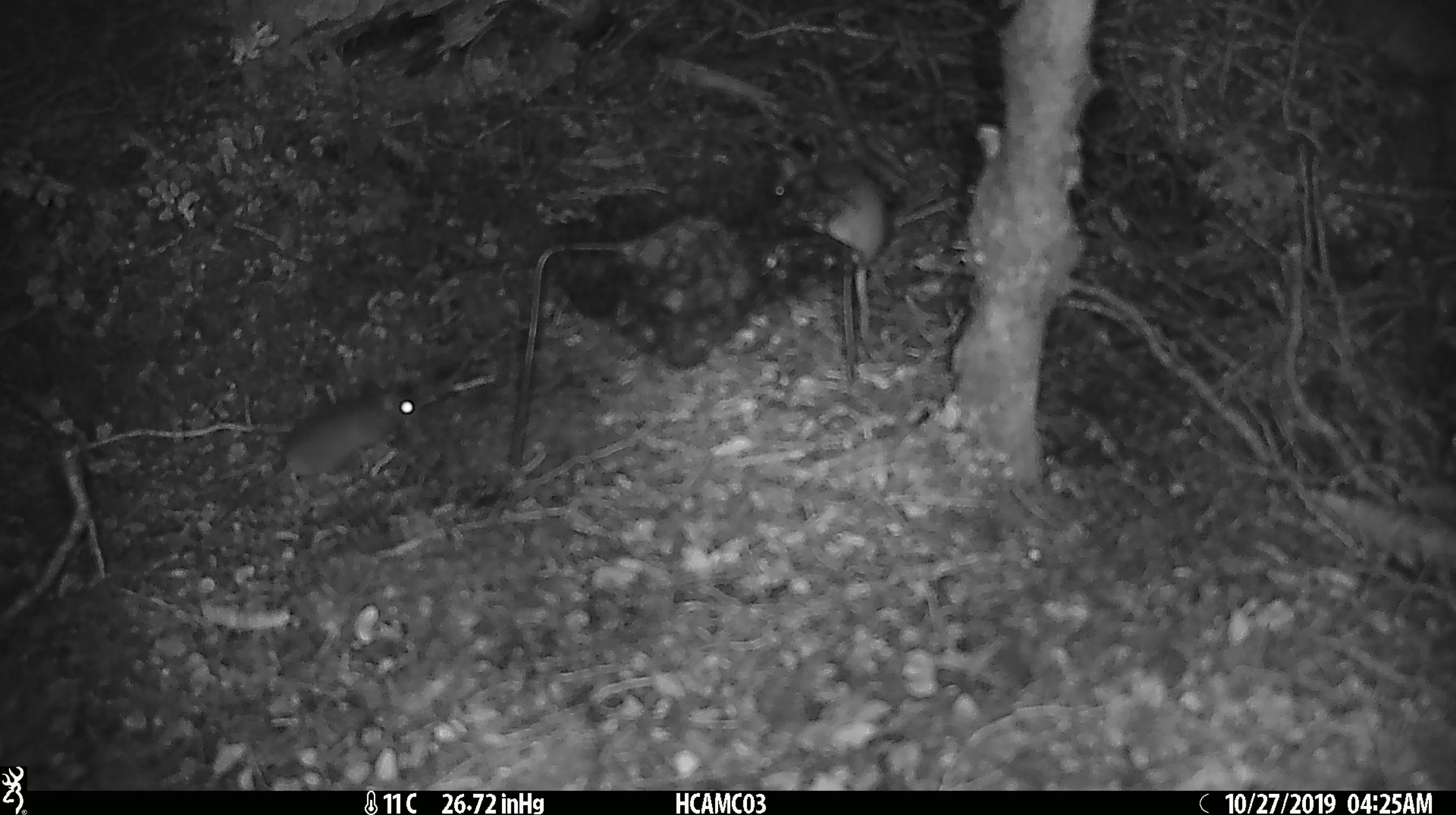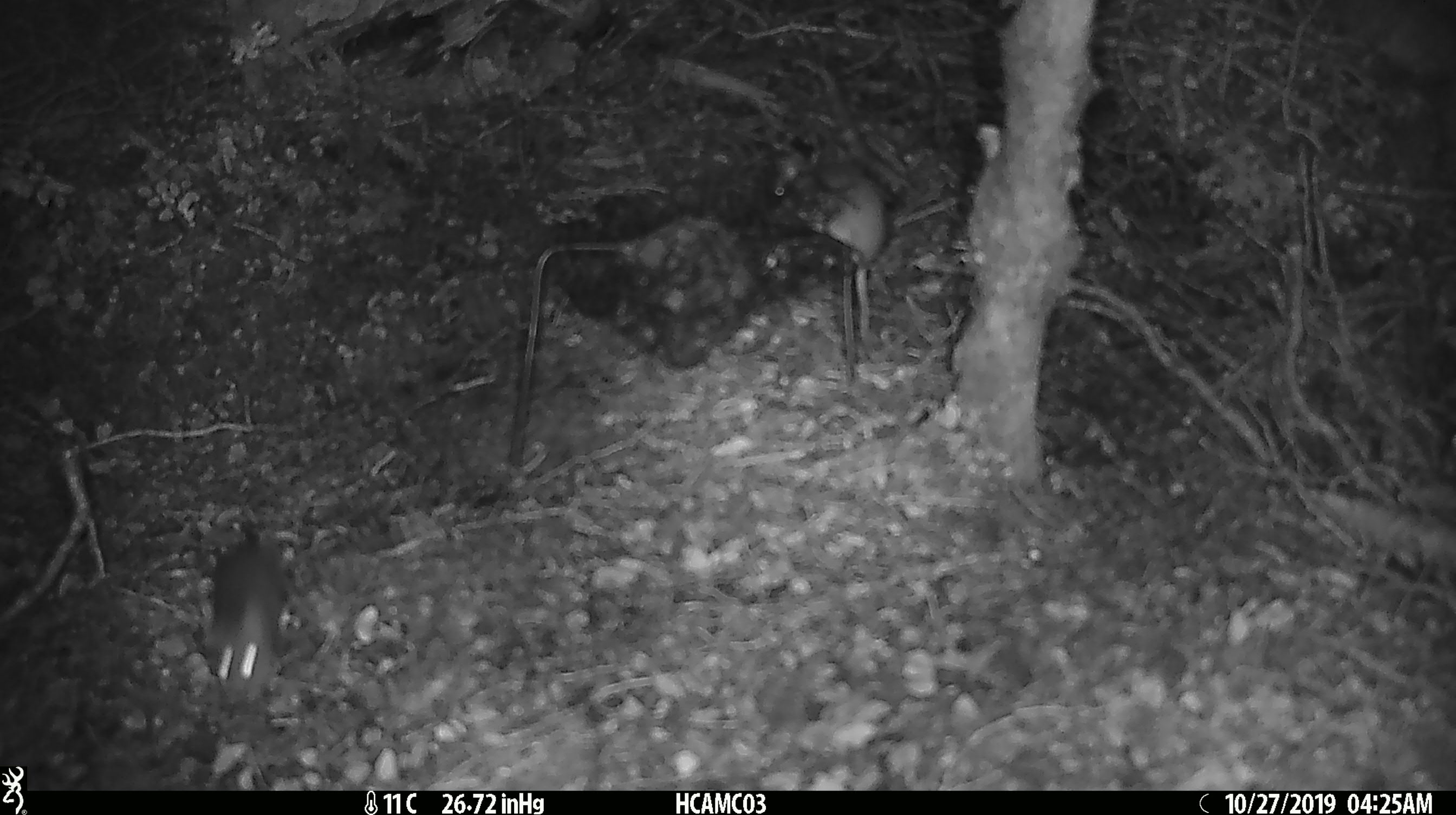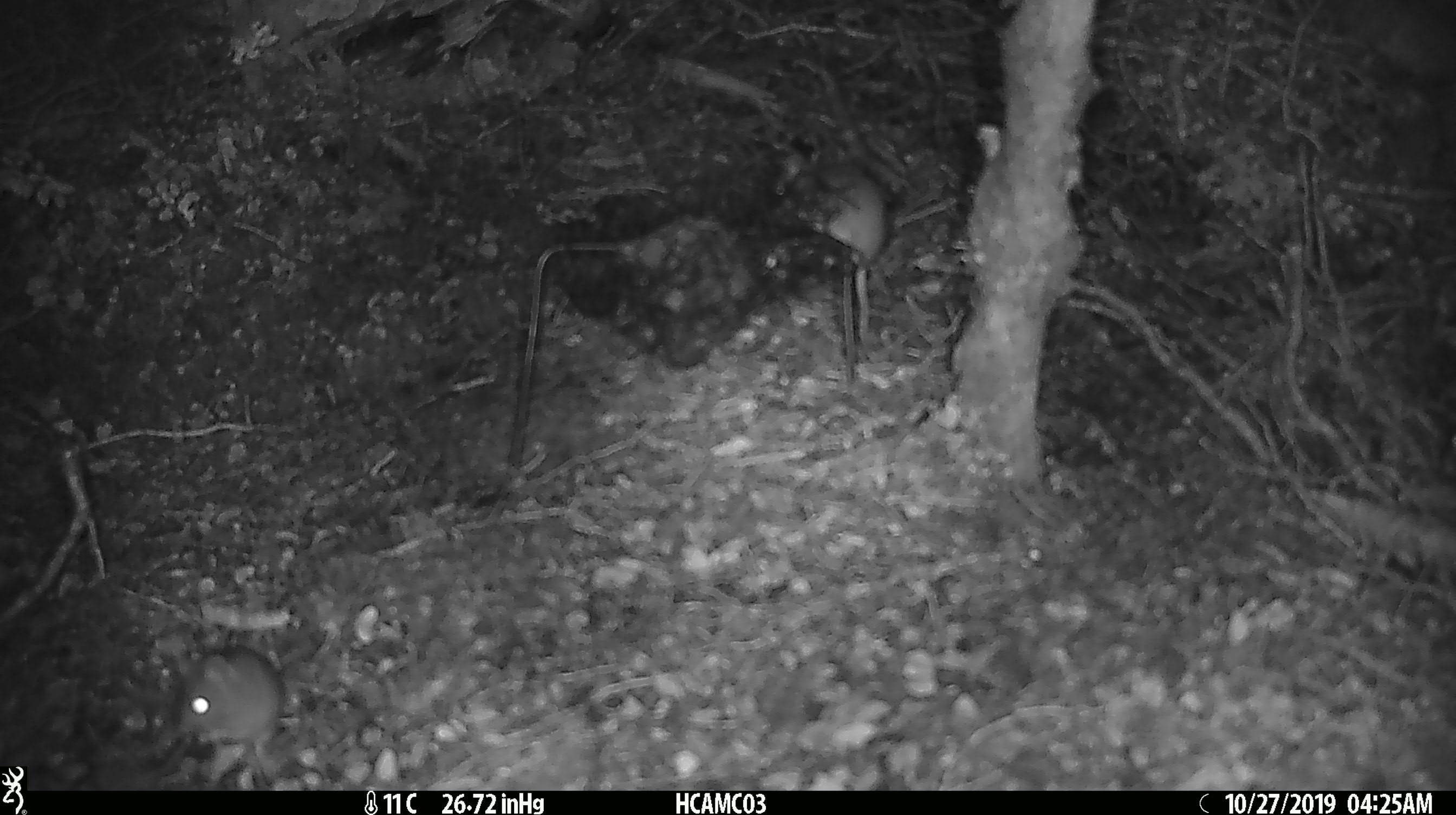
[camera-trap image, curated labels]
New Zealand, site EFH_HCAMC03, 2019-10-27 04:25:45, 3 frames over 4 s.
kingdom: Animalia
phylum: Chordata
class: Mammalia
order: Rodentia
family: Muridae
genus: Mus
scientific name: Mus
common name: mouse